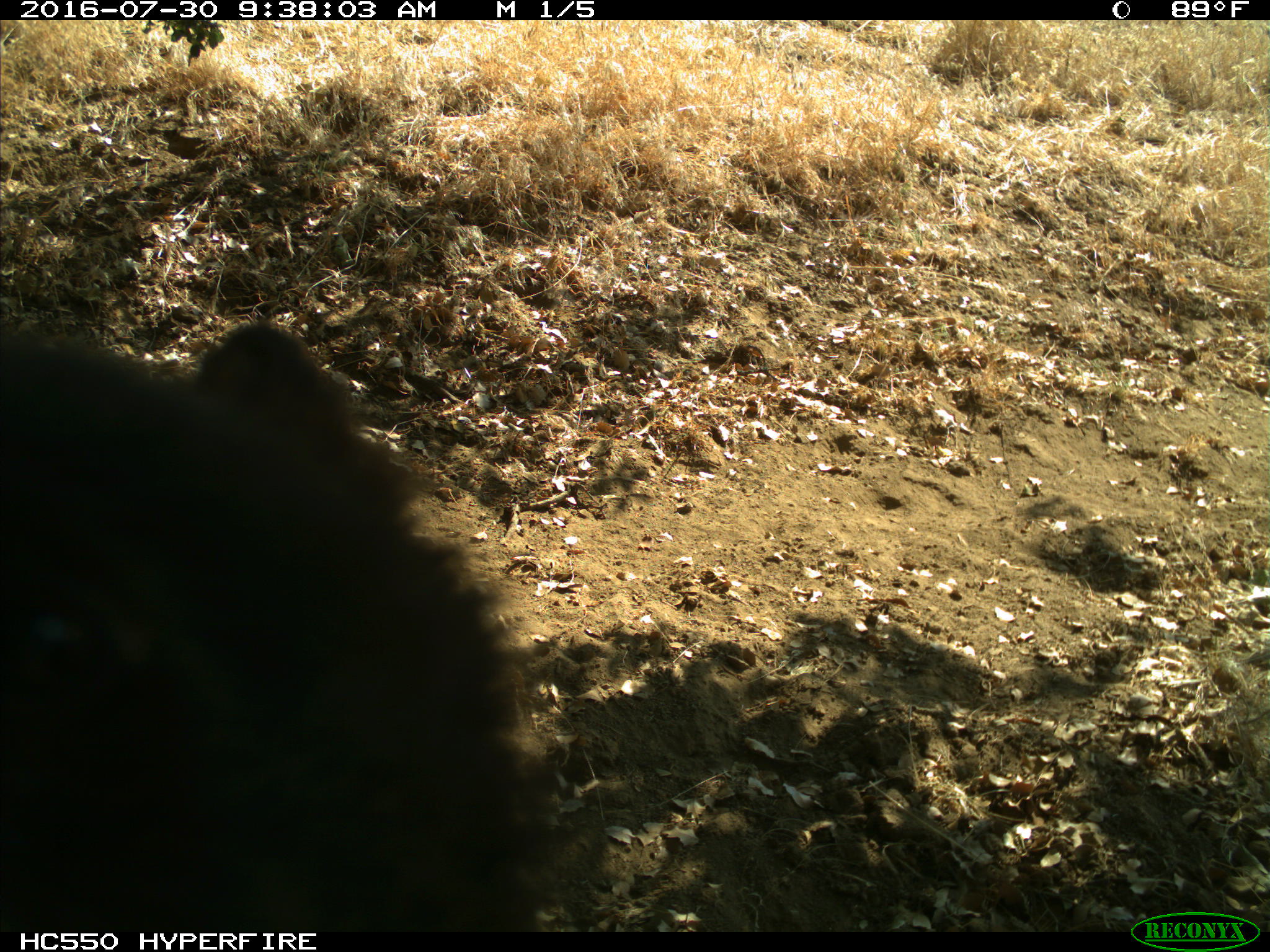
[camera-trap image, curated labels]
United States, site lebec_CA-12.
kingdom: Animalia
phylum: Chordata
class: Mammalia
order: Carnivora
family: Ursidae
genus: Ursus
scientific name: Ursus americanus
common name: american black bear